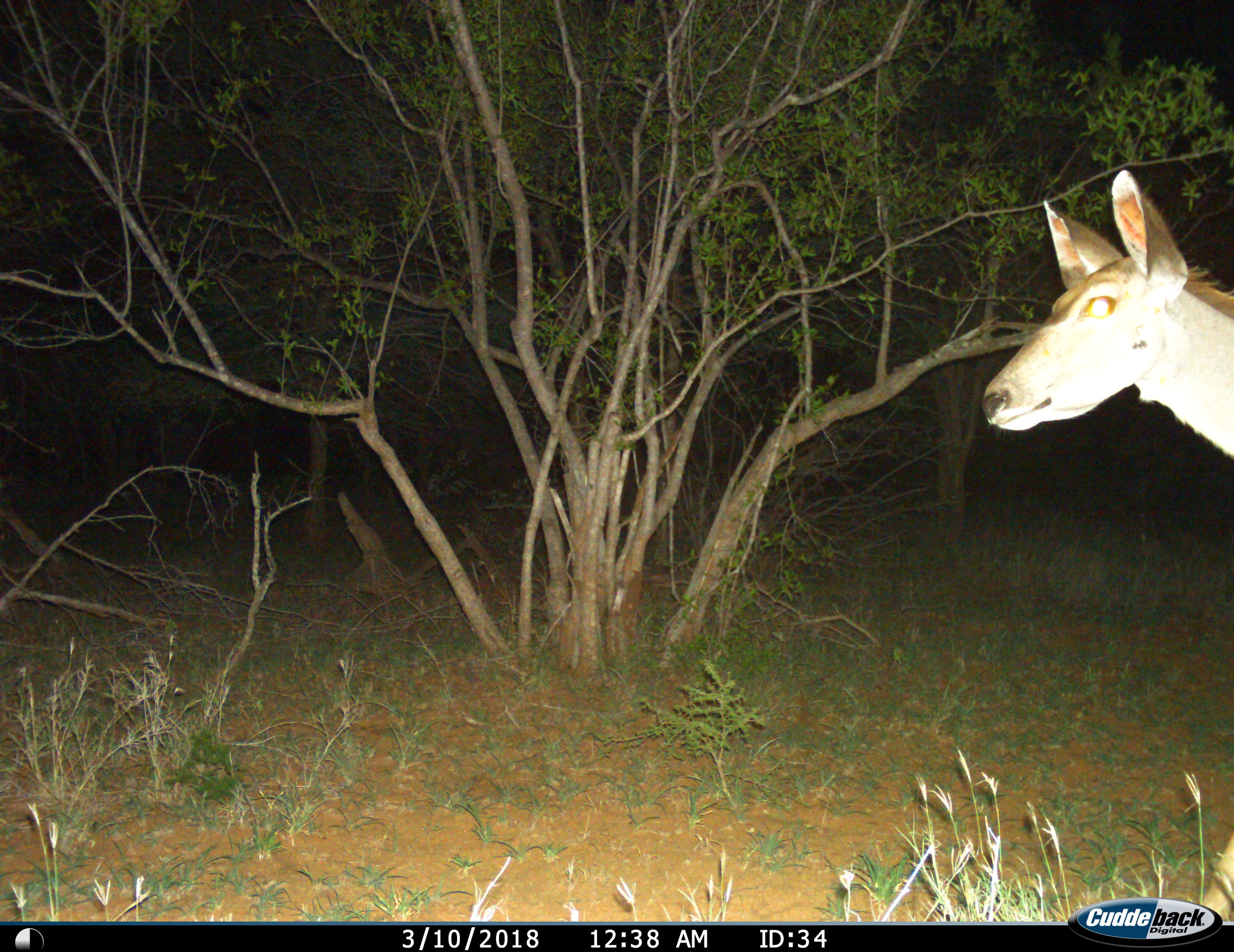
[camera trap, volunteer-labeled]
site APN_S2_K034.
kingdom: Animalia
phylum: Chordata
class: Mammalia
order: Artiodactyla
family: Bovidae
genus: Tragelaphus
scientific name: Tragelaphus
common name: kudu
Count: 1.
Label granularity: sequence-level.